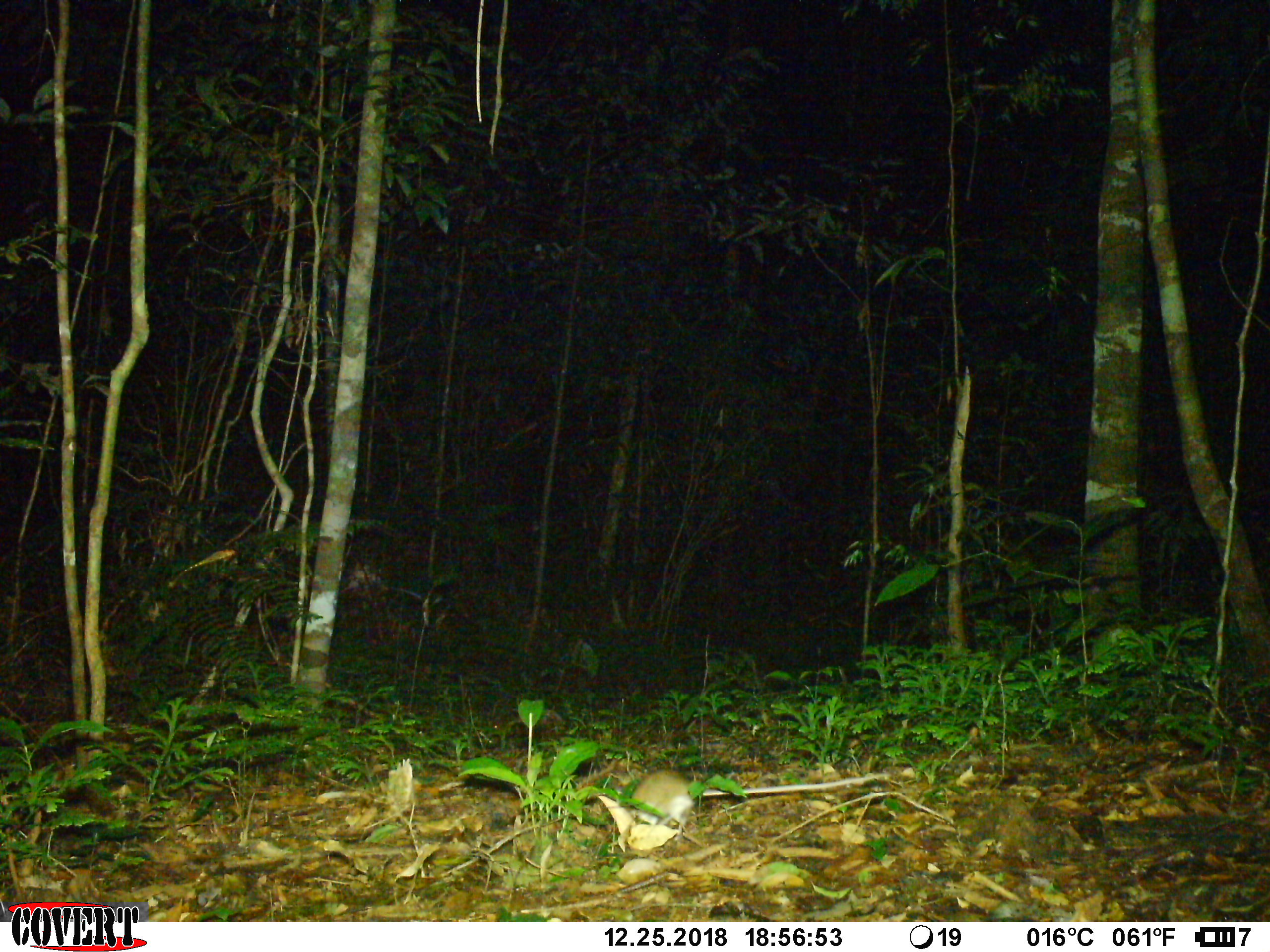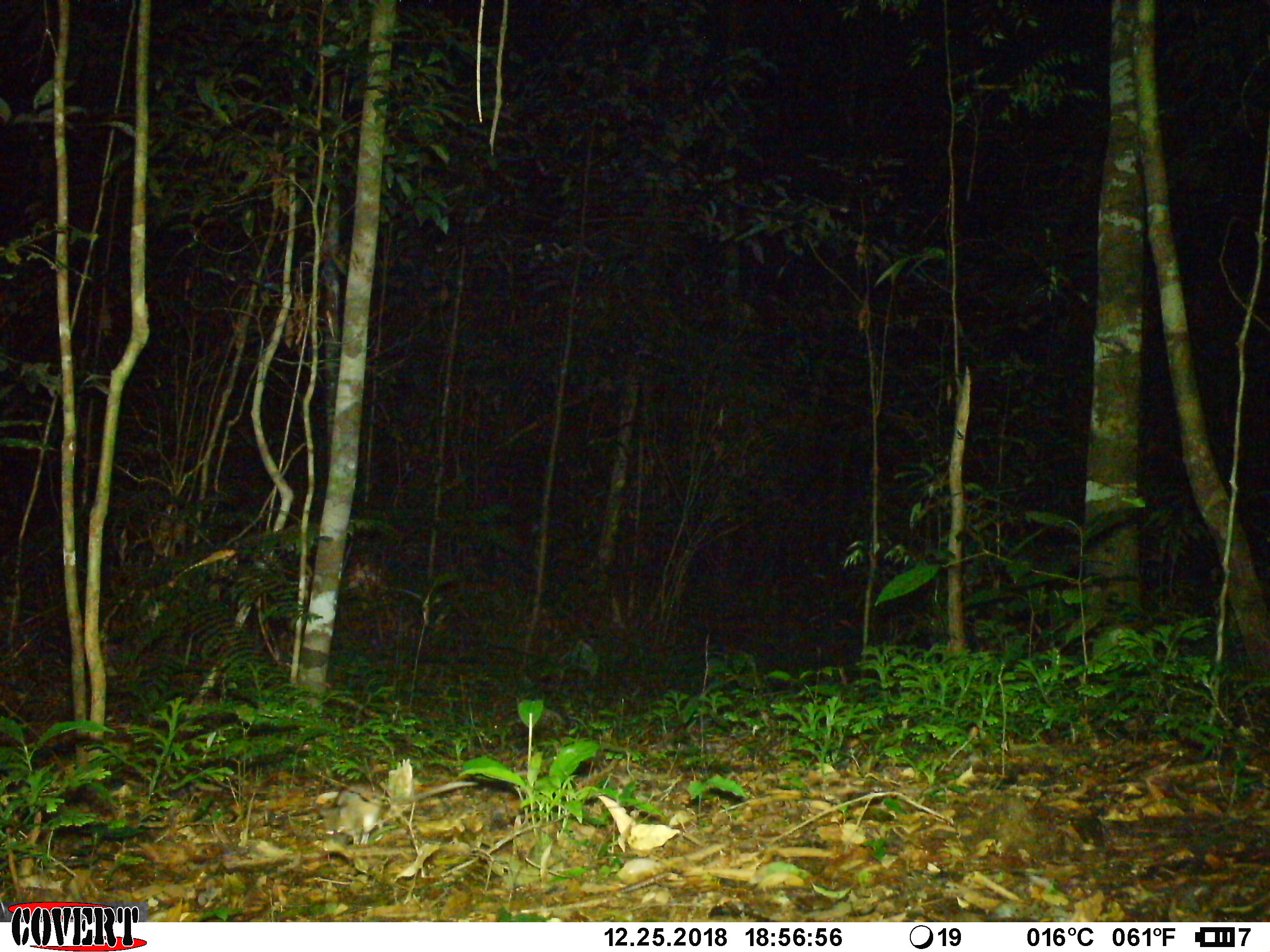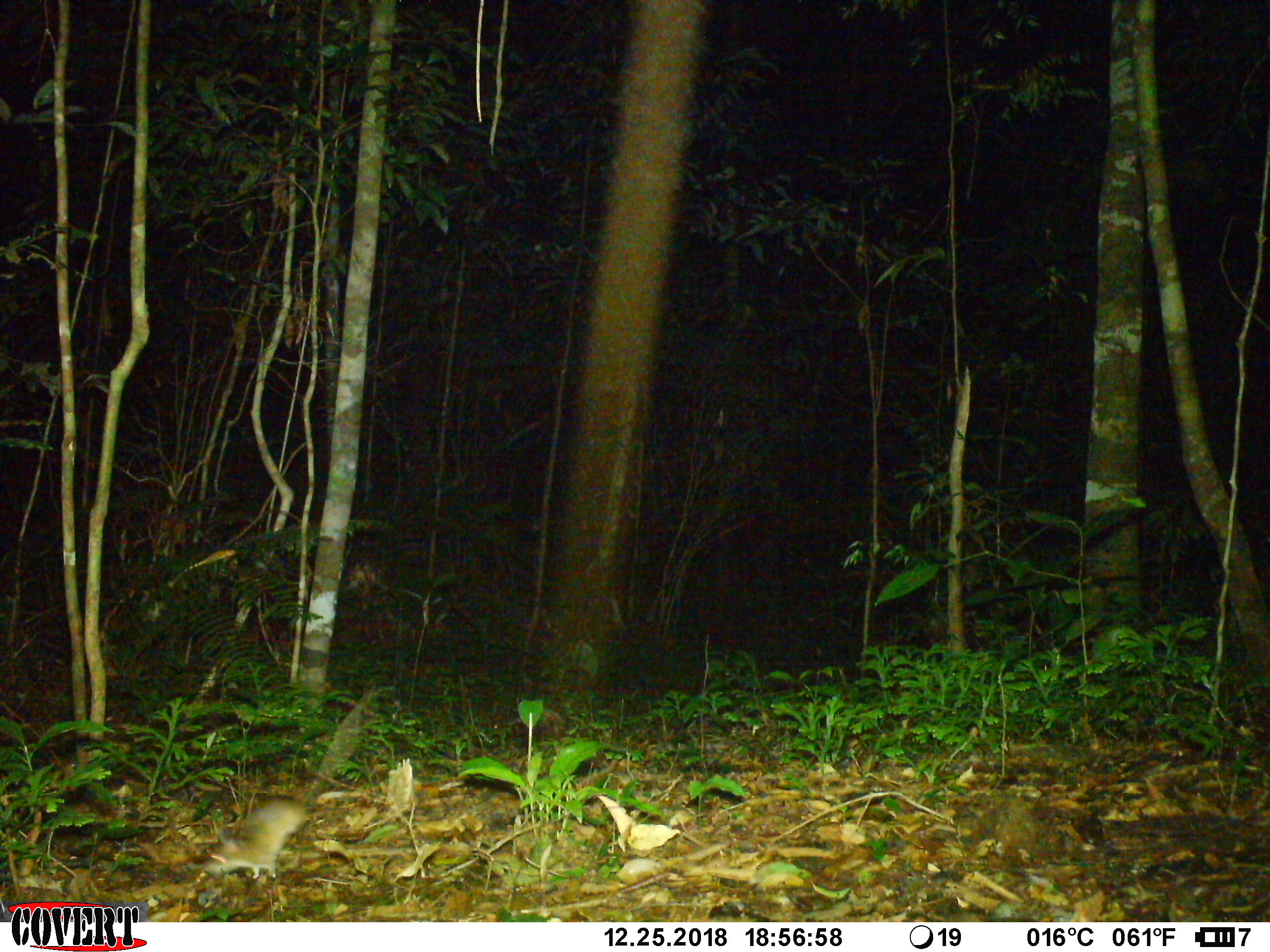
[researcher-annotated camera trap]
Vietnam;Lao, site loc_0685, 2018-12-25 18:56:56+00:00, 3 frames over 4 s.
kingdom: Animalia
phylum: Chordata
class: Mammalia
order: Rodentia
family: Muridae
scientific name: Muridae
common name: old-world mice and rats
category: unidentified murid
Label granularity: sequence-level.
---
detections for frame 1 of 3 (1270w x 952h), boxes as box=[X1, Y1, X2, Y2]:
unidentified murid: box=[624, 767, 890, 858]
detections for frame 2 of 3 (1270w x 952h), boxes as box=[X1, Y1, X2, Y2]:
unidentified murid: box=[318, 778, 477, 845]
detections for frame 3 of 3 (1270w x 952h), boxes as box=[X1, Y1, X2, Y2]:
unidentified murid: box=[200, 689, 378, 877]